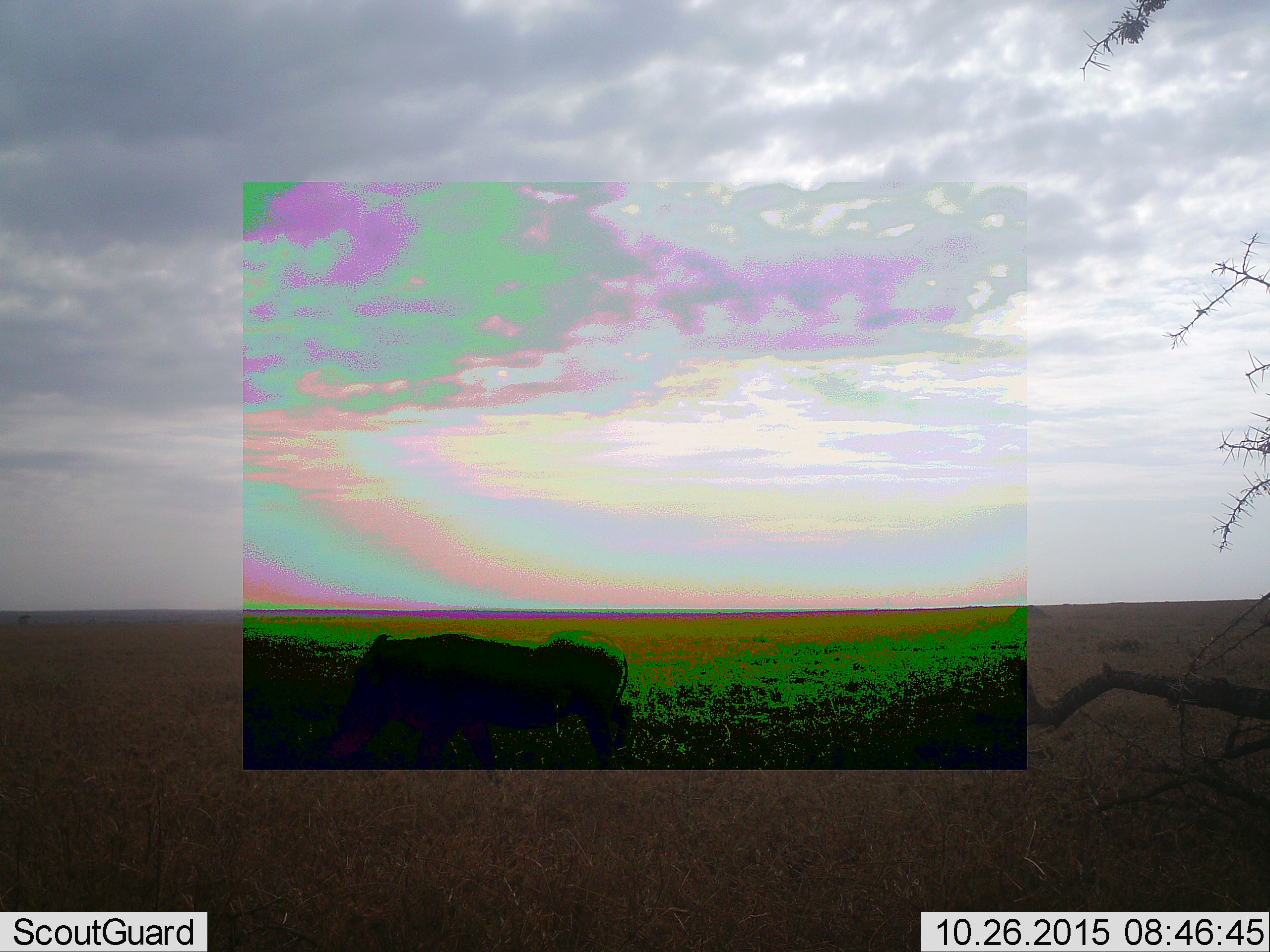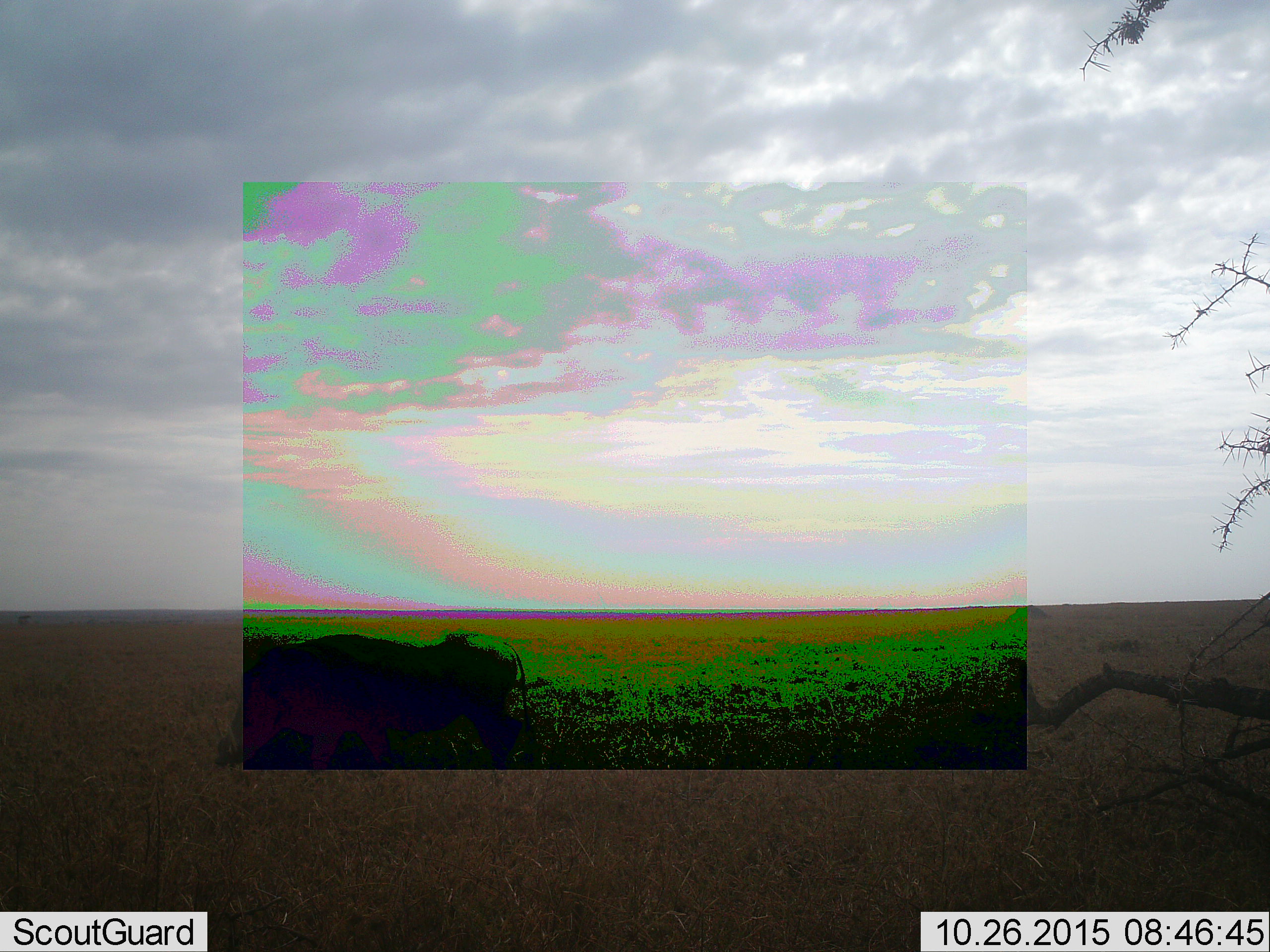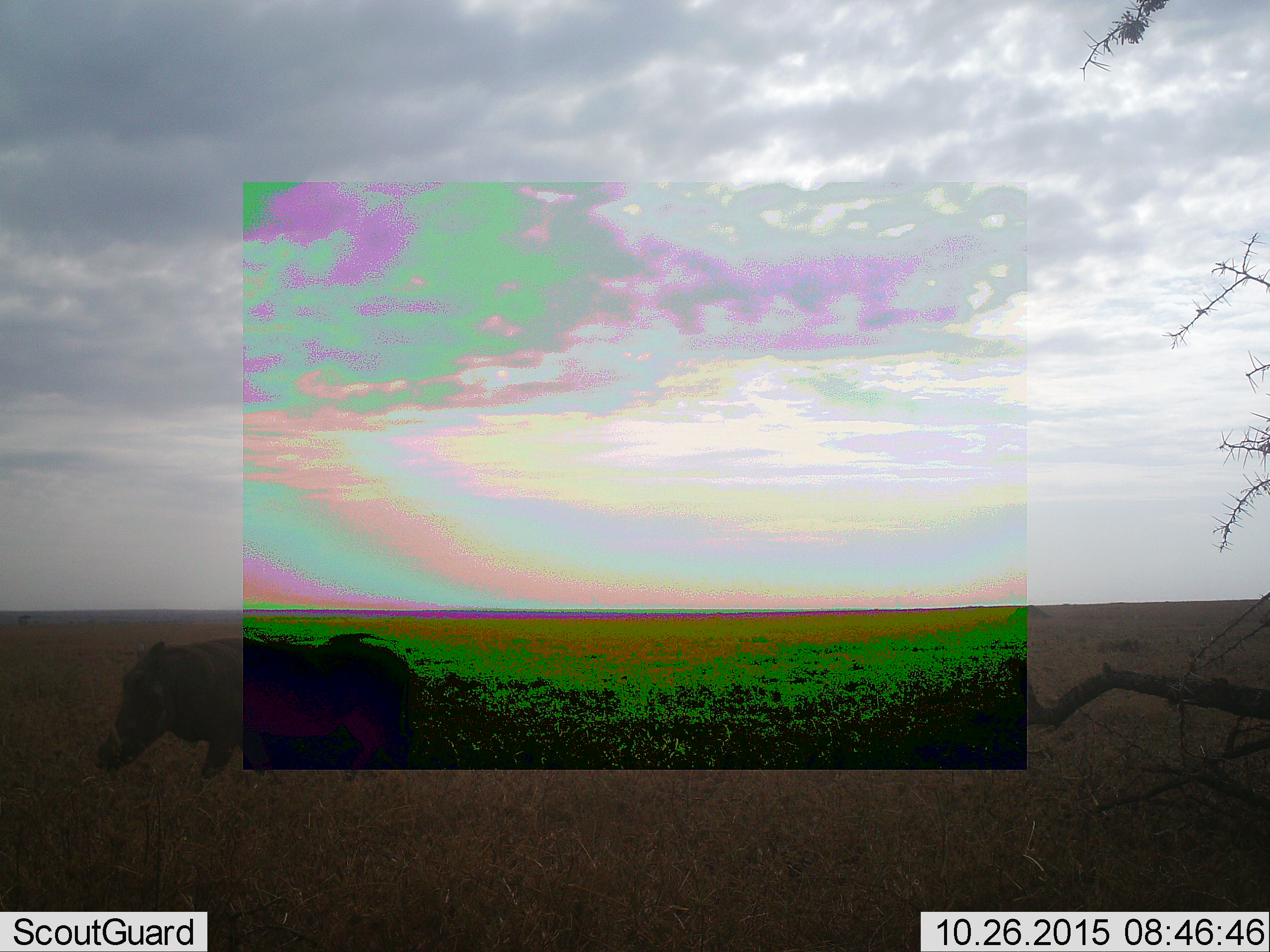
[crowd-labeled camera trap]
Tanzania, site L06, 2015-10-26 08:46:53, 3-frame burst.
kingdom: Animalia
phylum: Chordata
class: Mammalia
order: Artiodactyla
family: Suidae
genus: Phacochoerus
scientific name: Phacochoerus africanus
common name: warthog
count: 1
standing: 0%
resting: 0%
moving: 100%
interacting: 0%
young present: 0%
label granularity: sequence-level